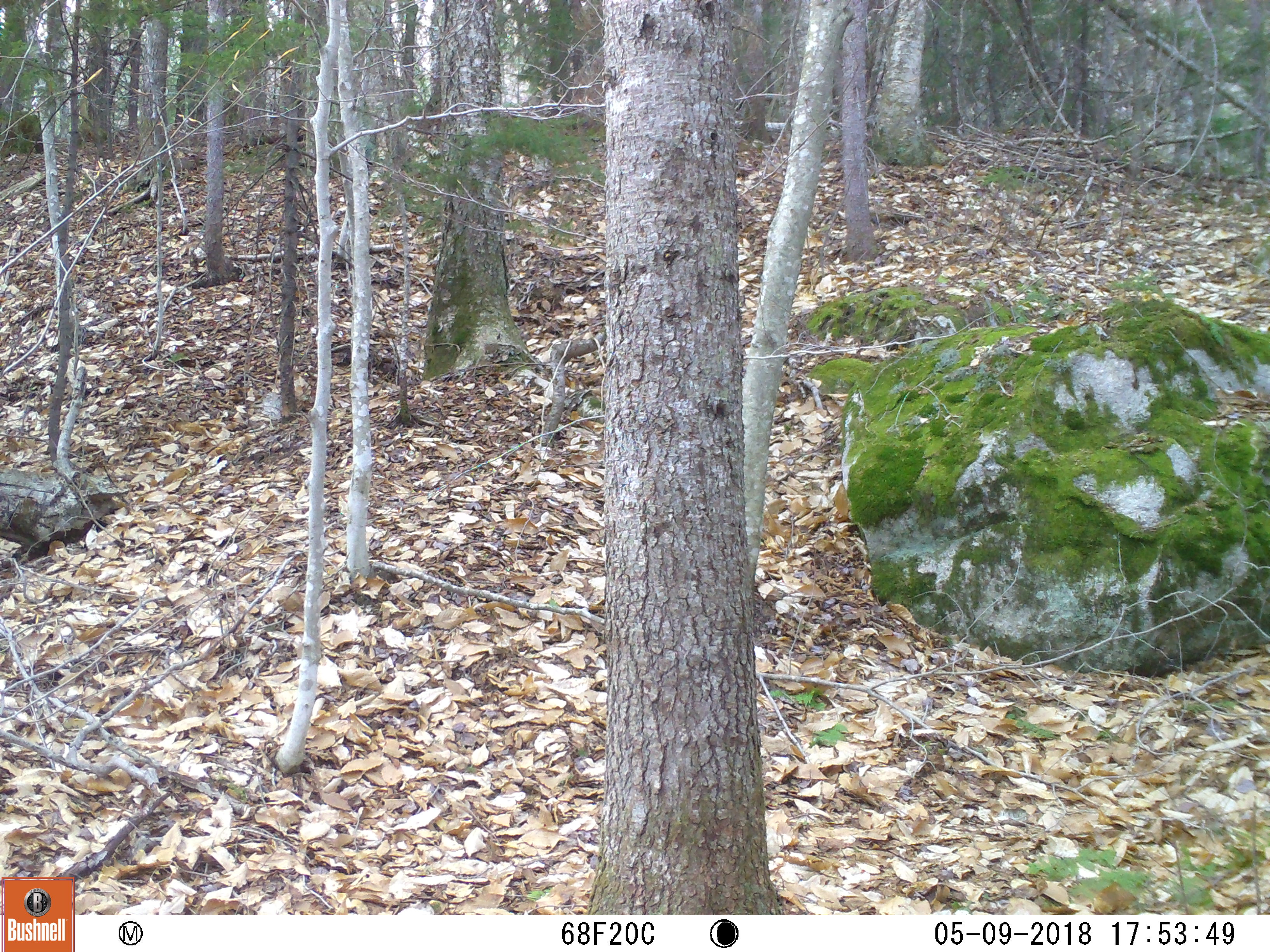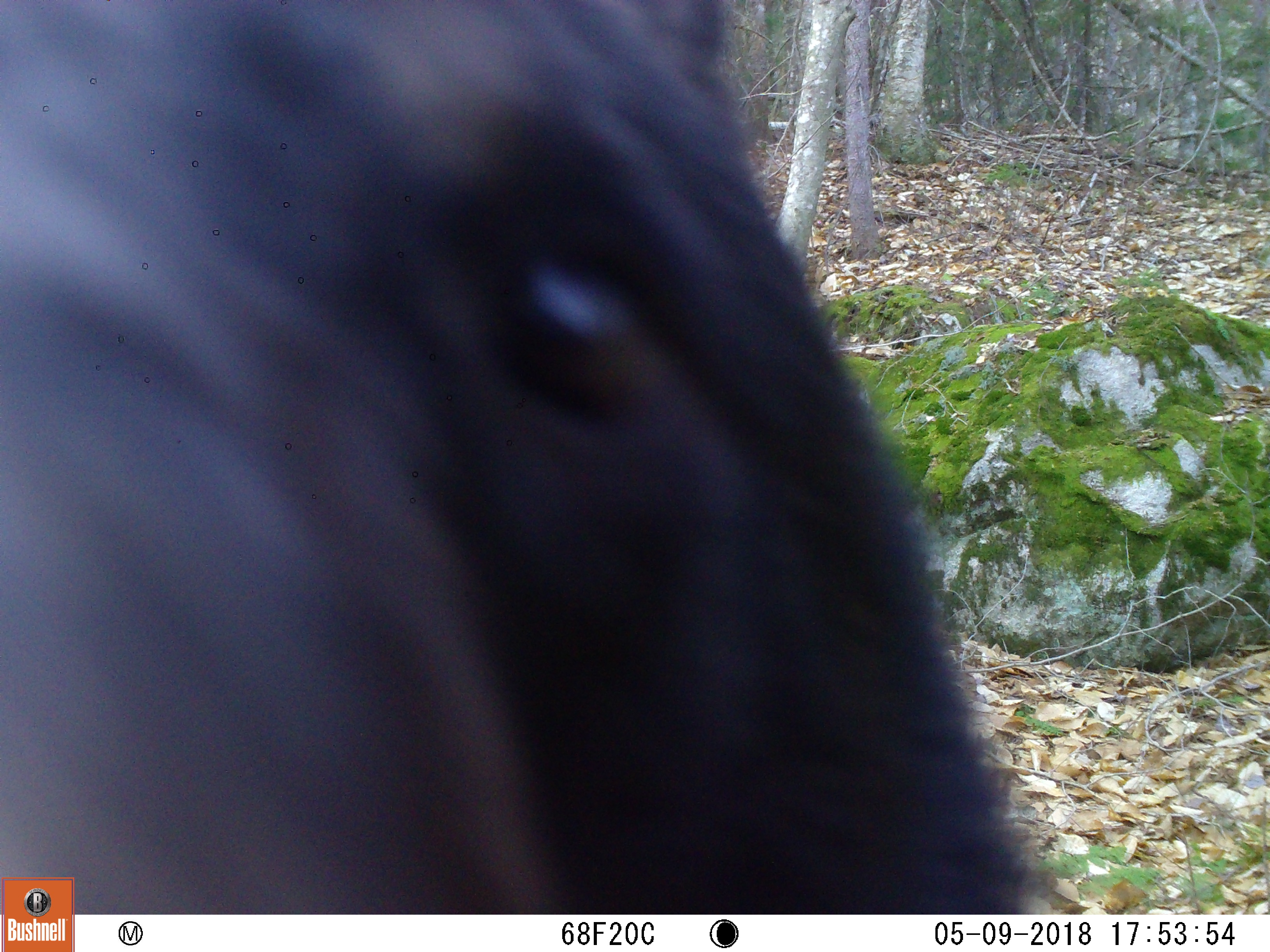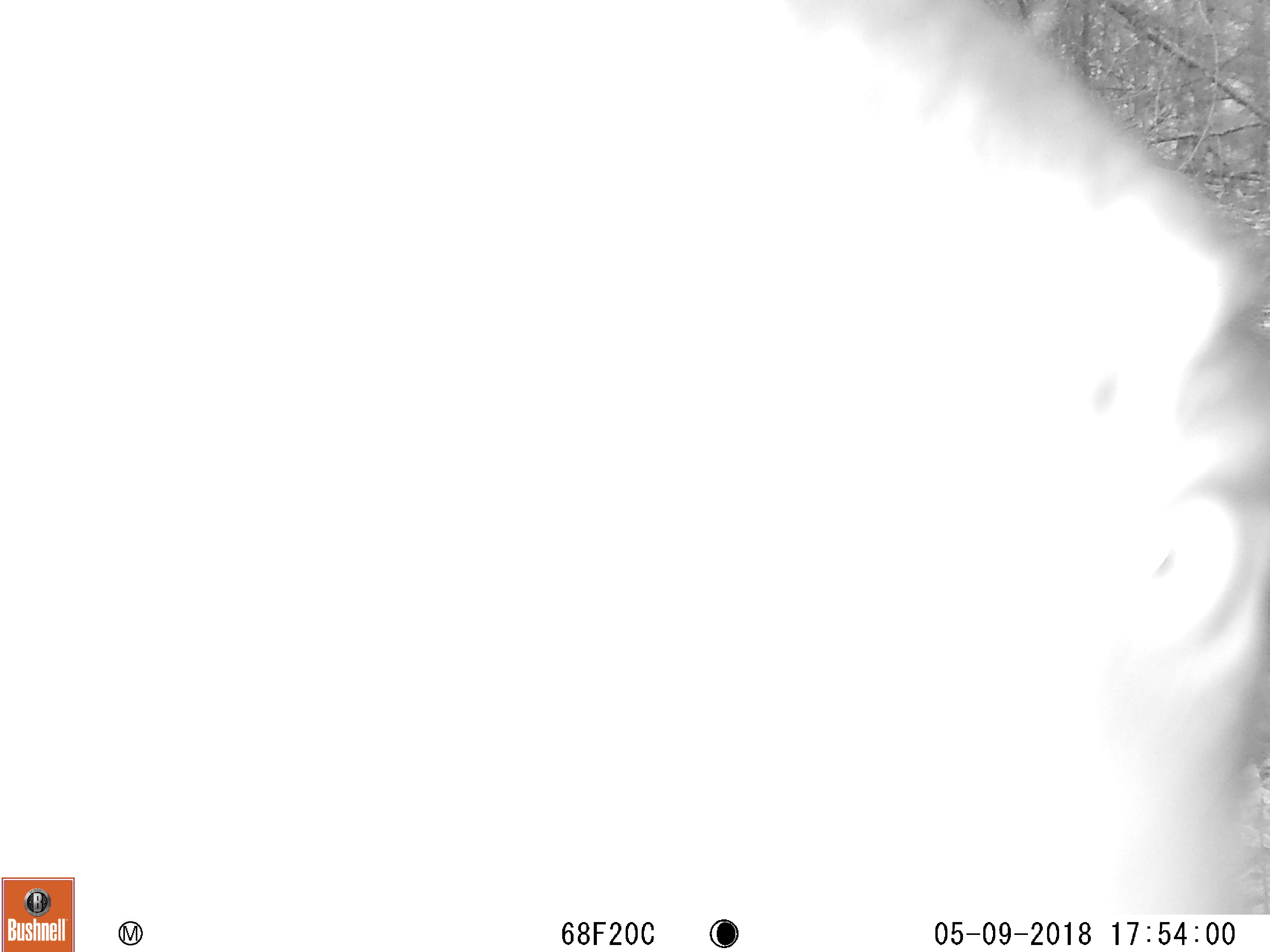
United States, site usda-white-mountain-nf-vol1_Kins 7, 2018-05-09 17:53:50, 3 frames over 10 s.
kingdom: Animalia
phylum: Chordata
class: Mammalia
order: Carnivora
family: Ursidae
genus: Ursus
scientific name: Ursus americanus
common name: black bear